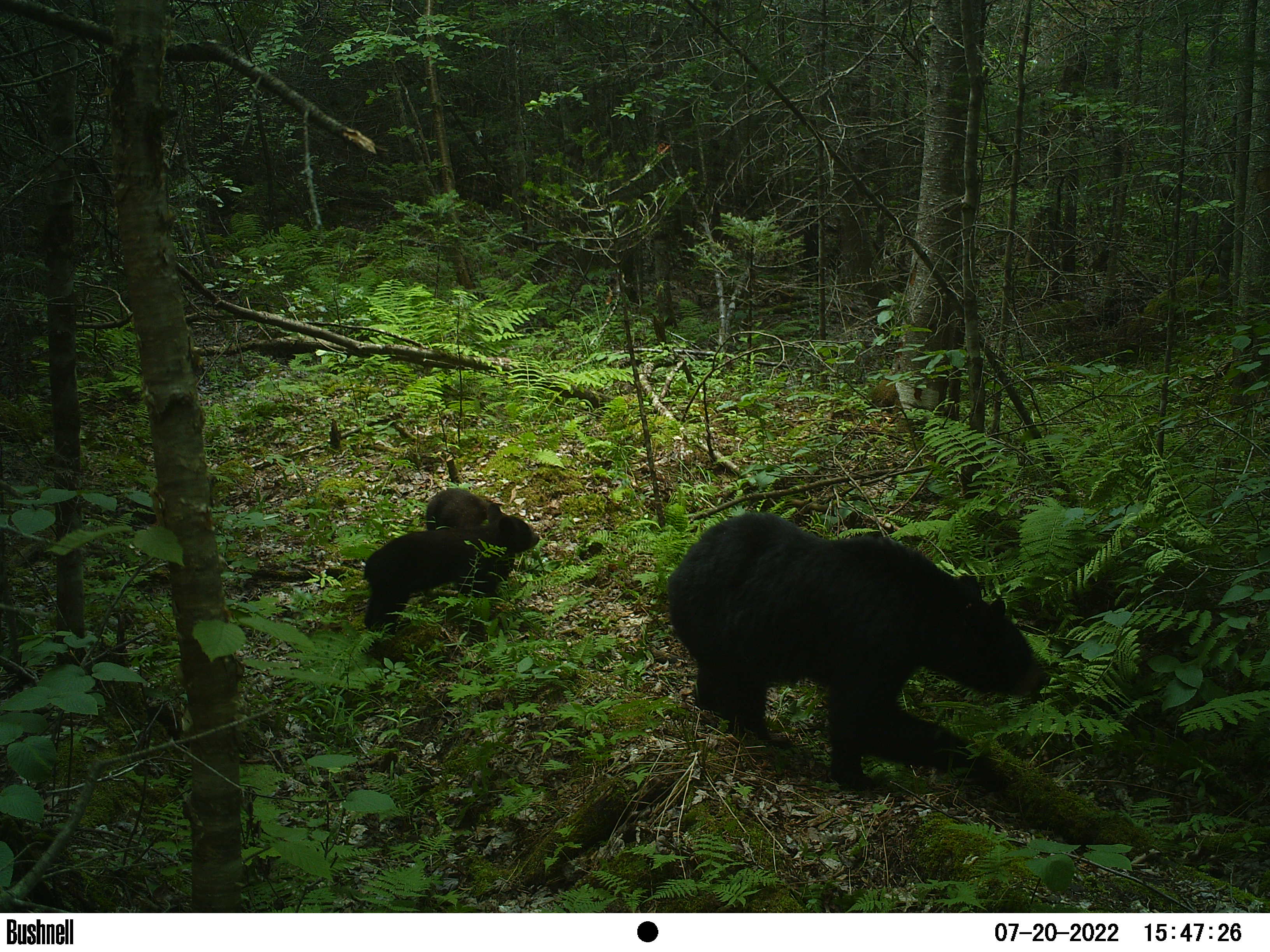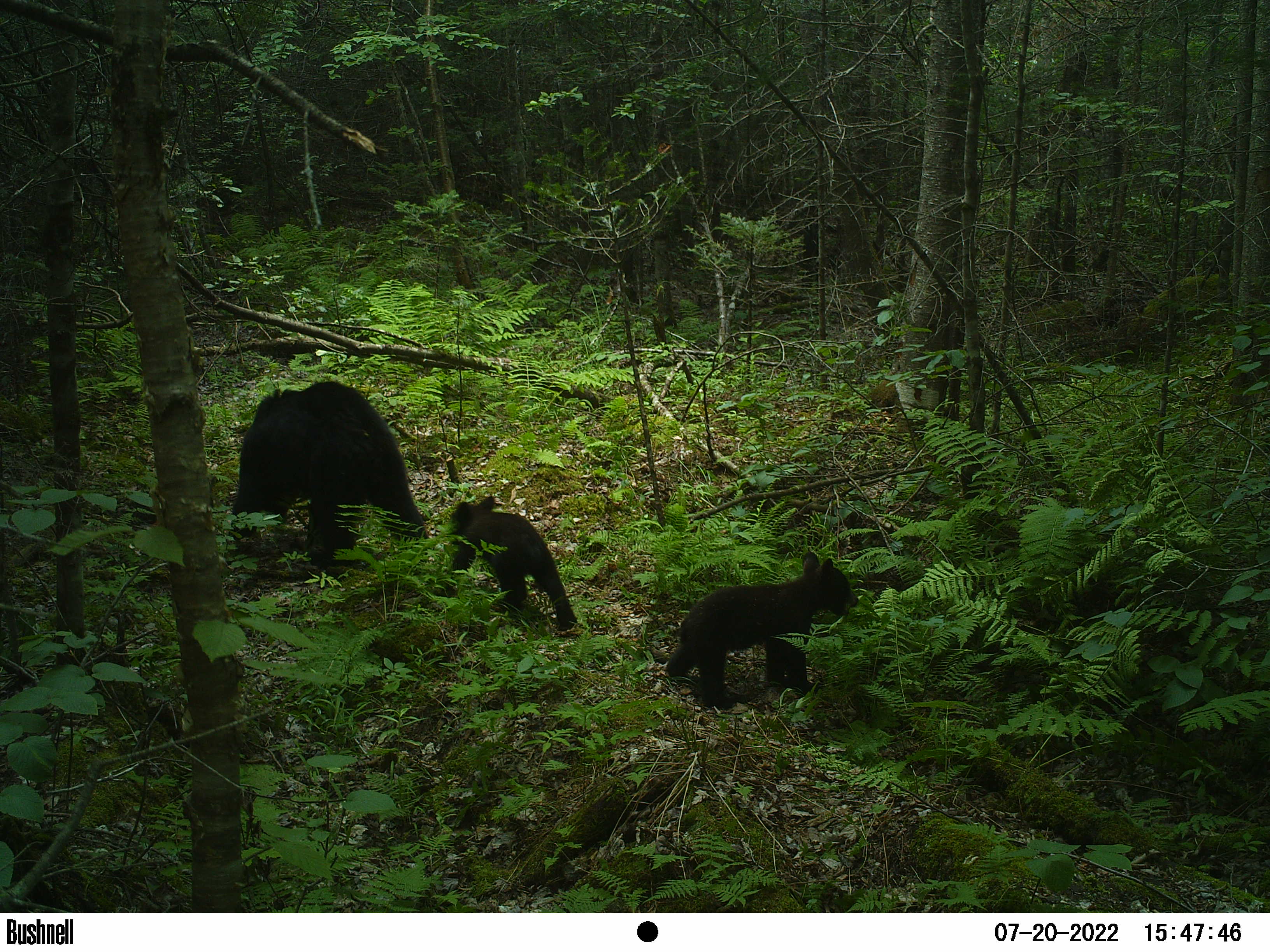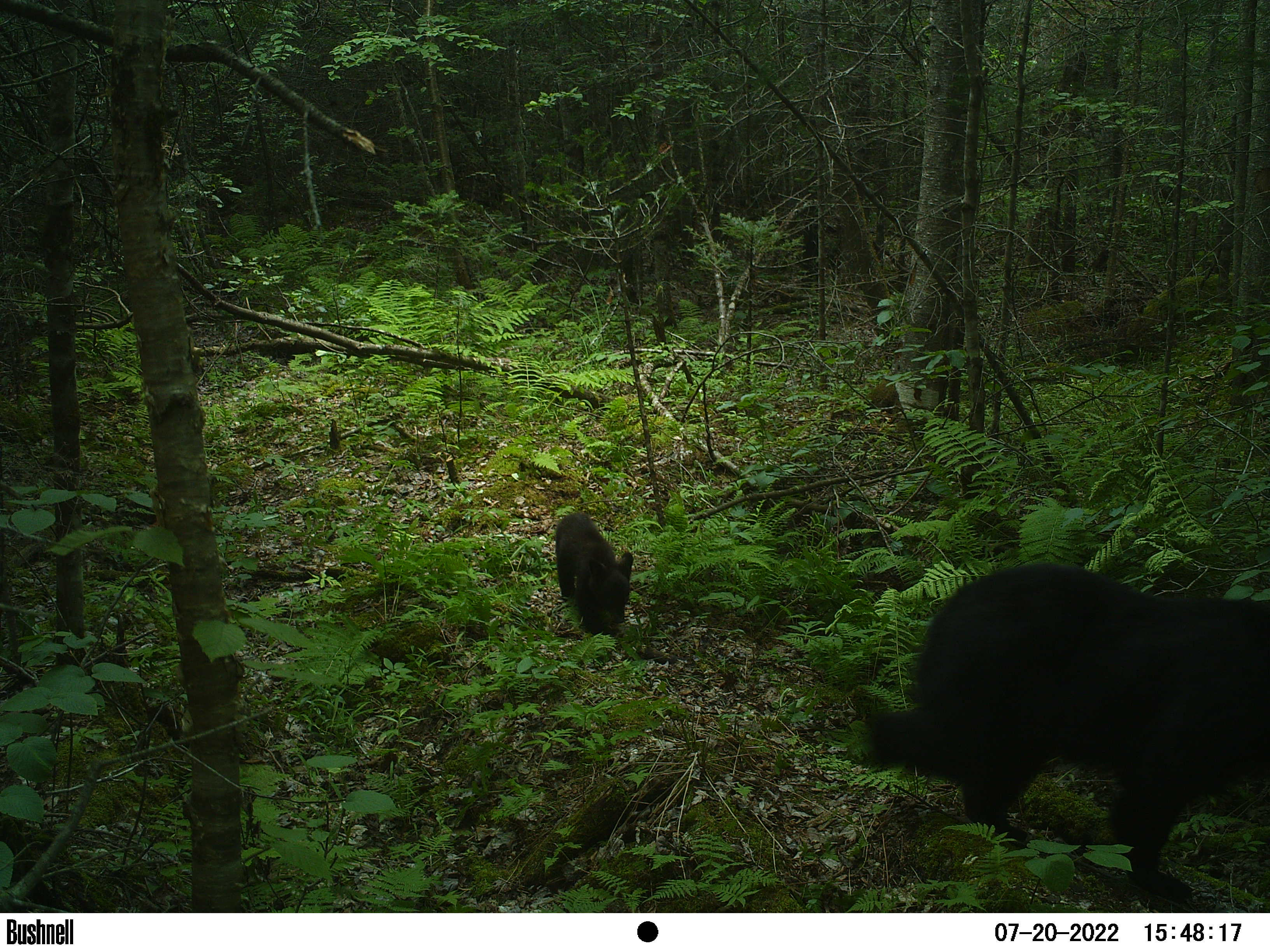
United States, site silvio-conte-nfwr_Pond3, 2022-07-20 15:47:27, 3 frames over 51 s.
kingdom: Animalia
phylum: Chordata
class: Mammalia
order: Carnivora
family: Ursidae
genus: Ursus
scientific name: Ursus americanus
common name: black bear